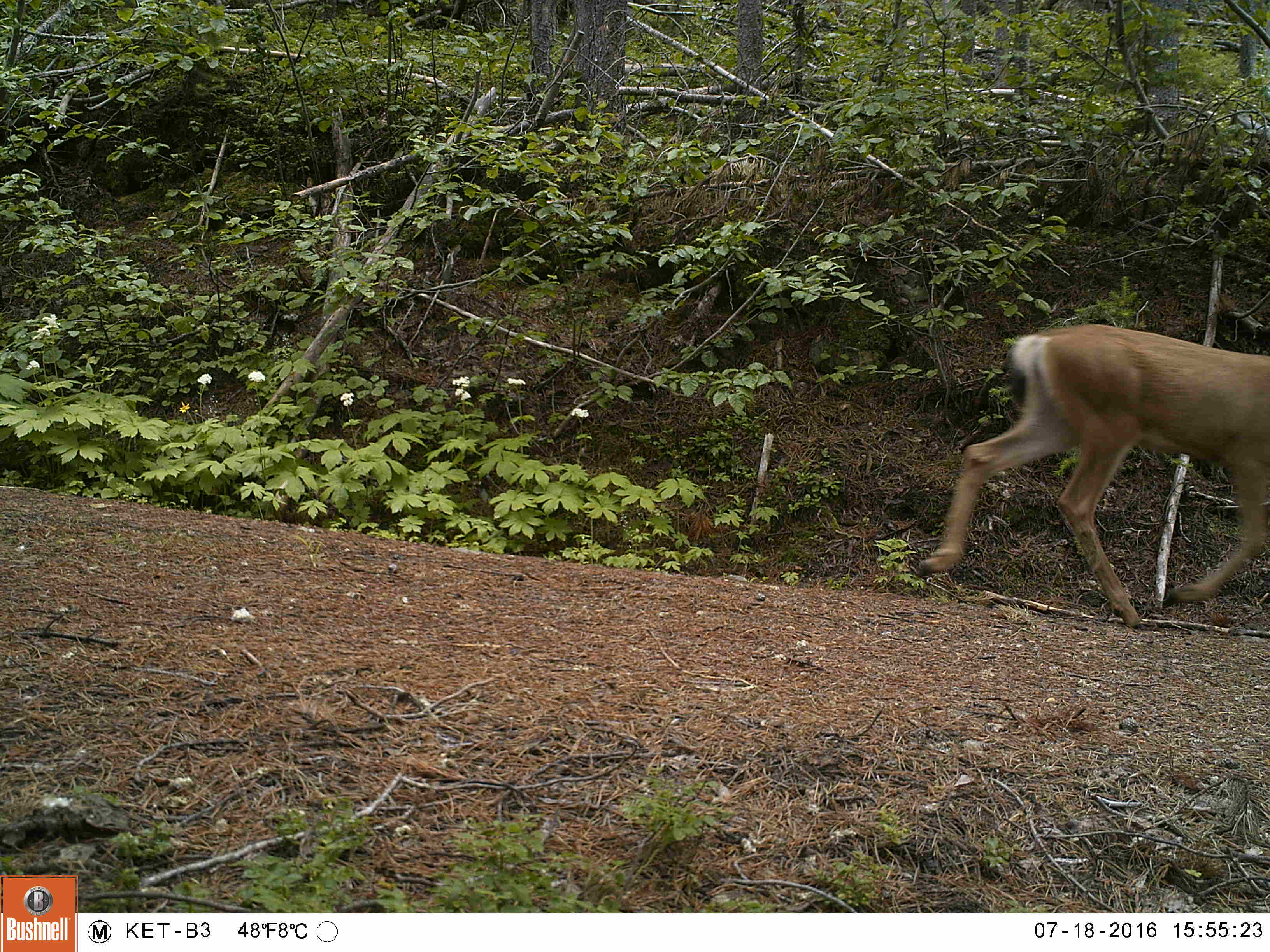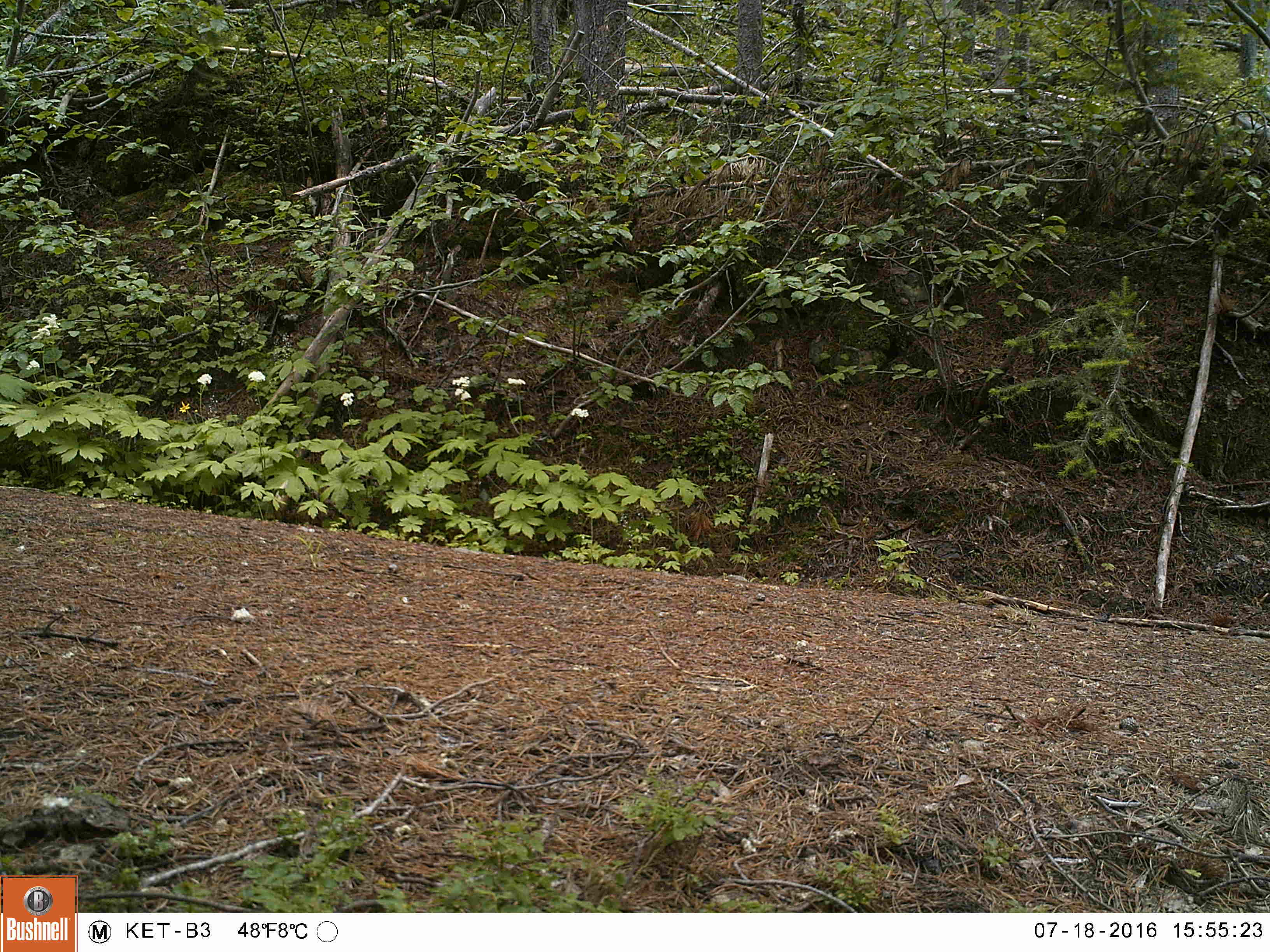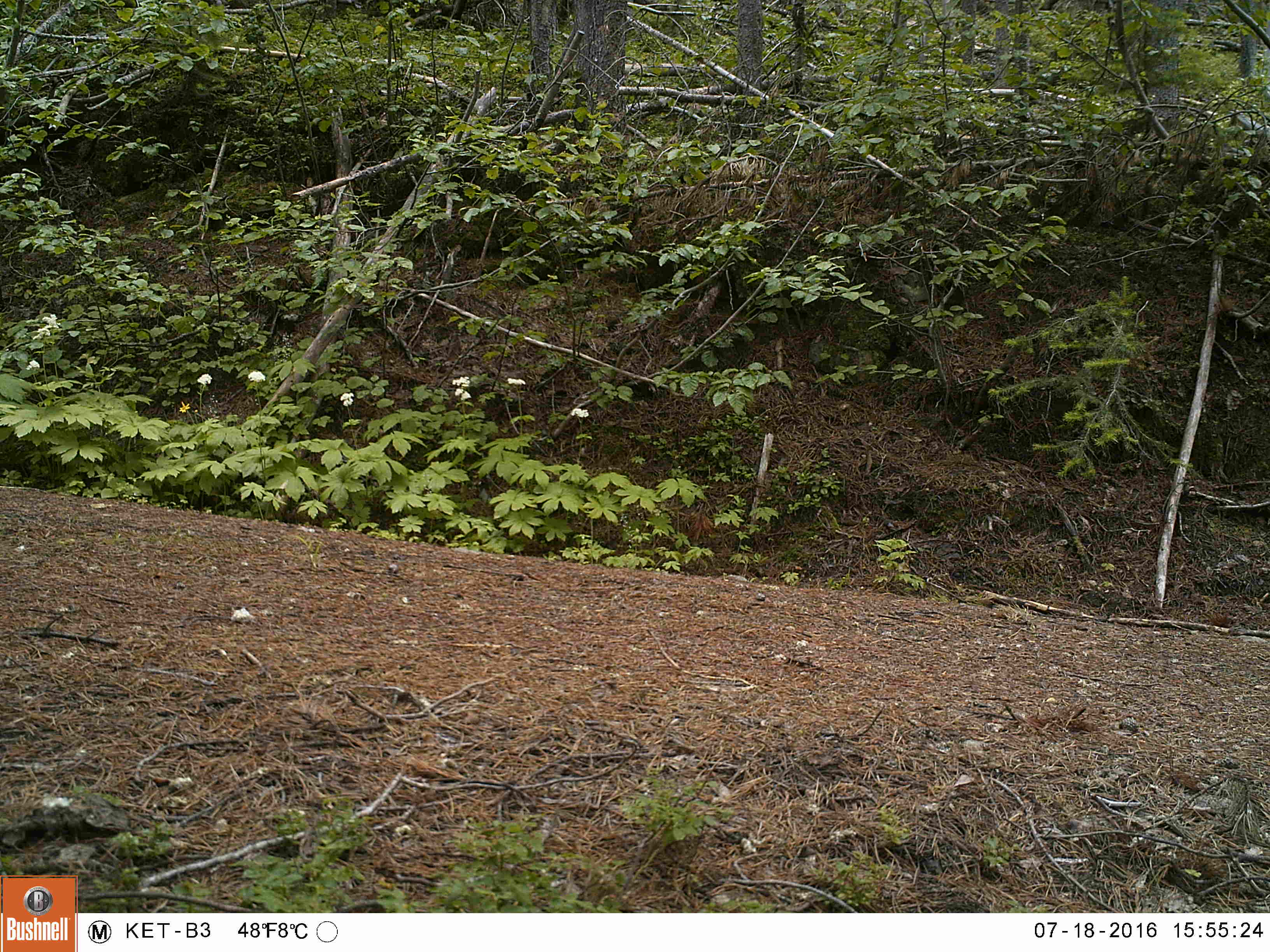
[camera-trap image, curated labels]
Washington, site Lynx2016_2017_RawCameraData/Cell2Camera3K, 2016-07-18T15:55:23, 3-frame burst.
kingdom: Animalia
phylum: Chordata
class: Mammalia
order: Artiodactyla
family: Cervidae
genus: Odocoileus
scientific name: Odocoileus hemionus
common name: mule deer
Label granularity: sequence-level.